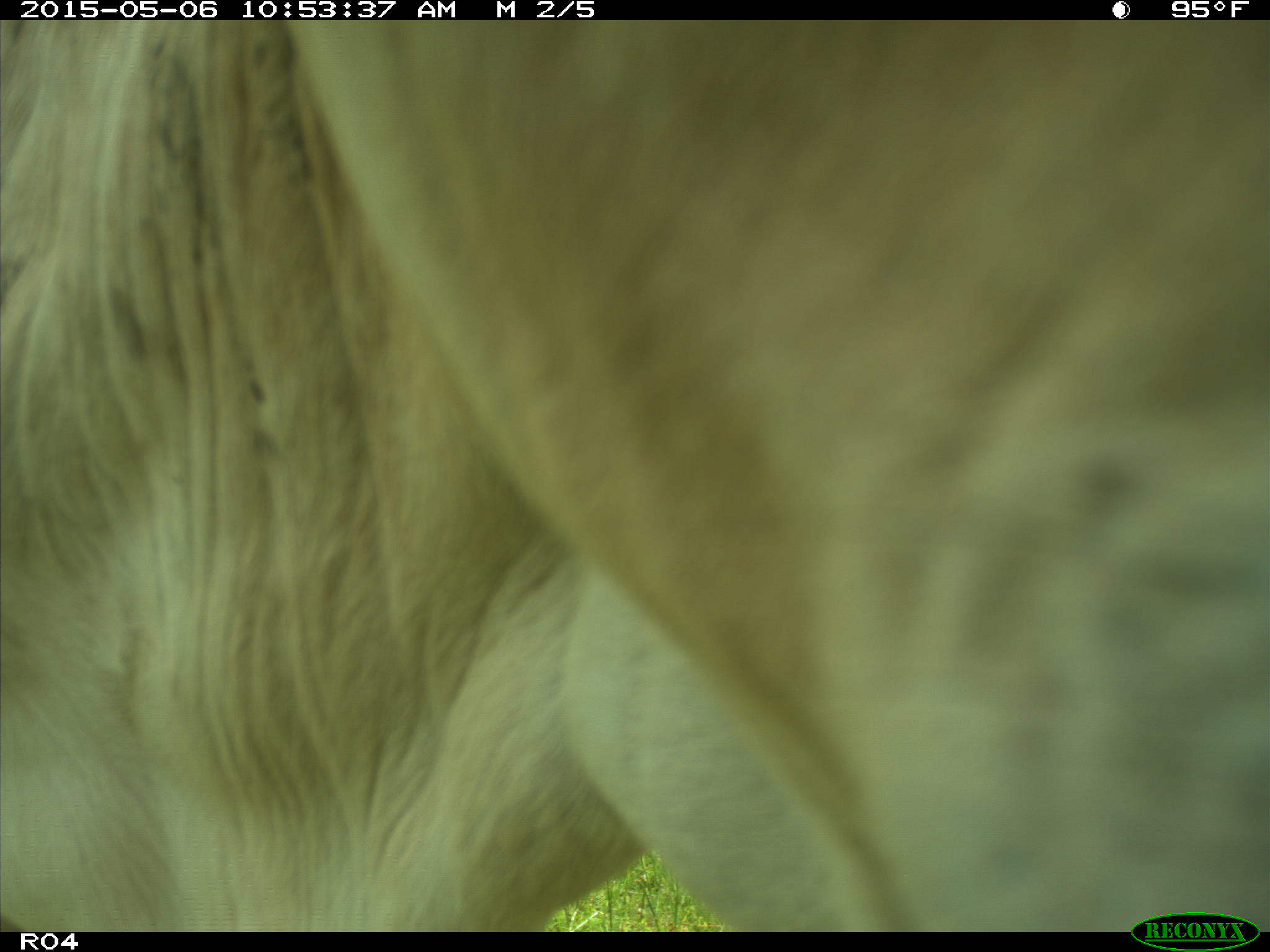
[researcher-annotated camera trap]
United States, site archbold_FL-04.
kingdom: Animalia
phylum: Chordata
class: Mammalia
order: Artiodactyla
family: Bovidae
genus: Bos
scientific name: Bos taurus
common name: domestic cow